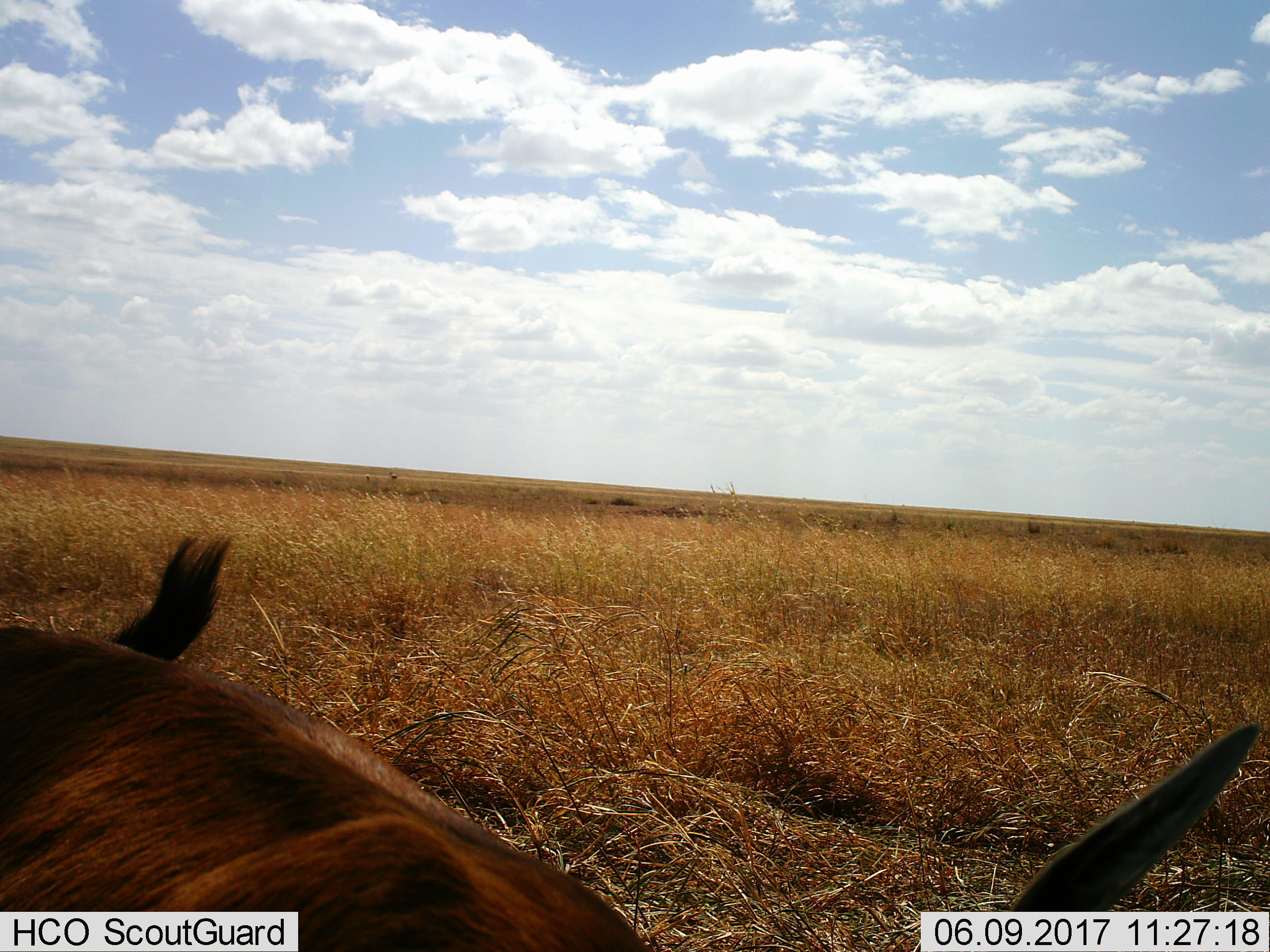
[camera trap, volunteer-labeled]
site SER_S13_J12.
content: unidentified animal